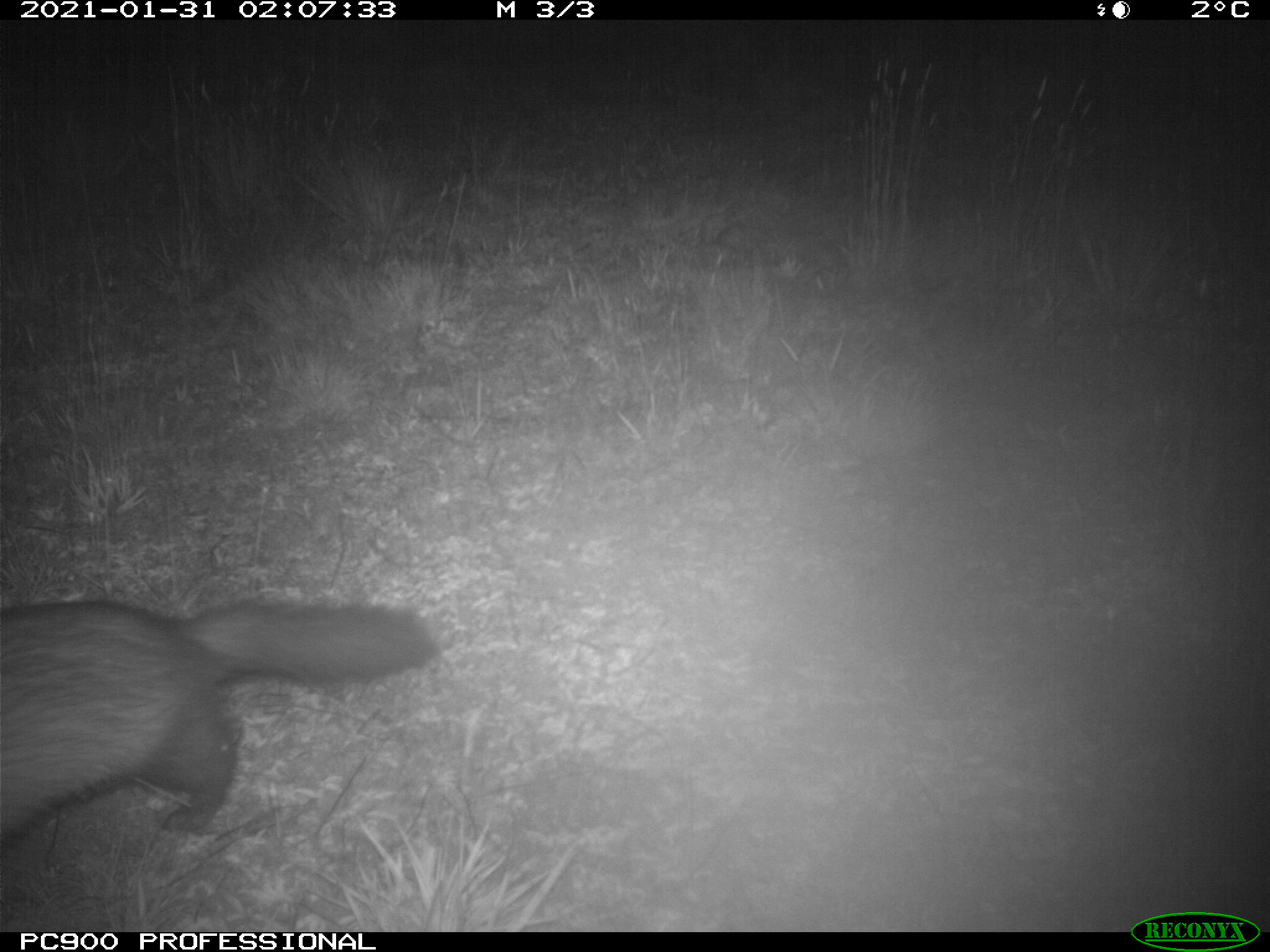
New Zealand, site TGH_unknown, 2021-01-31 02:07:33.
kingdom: Animalia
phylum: Chordata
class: Mammalia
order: Carnivora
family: Mustelidae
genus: Mustela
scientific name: Mustela furo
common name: ferret